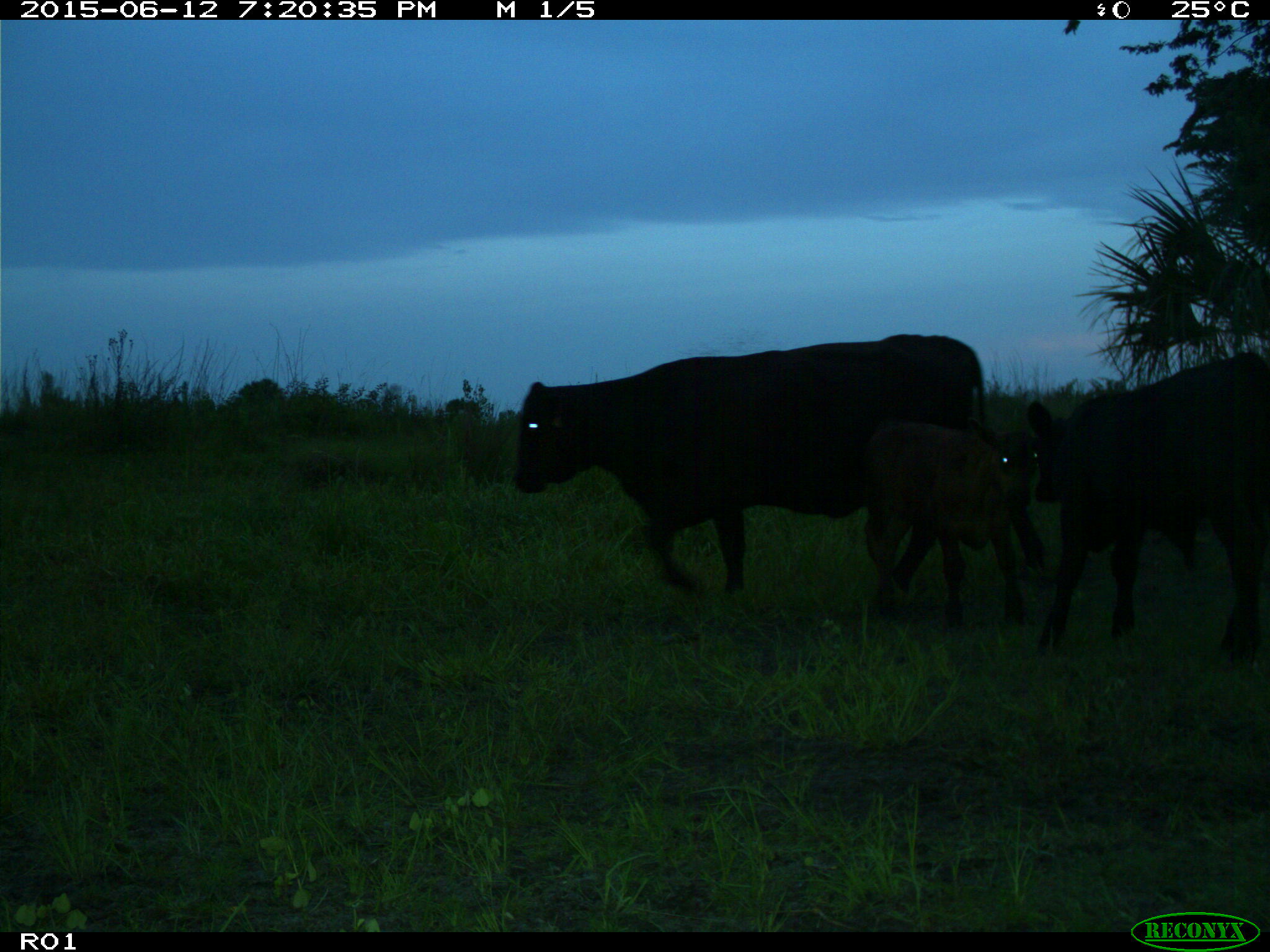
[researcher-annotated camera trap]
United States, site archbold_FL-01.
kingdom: Animalia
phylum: Chordata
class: Mammalia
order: Artiodactyla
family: Bovidae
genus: Bos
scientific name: Bos taurus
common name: domestic cow